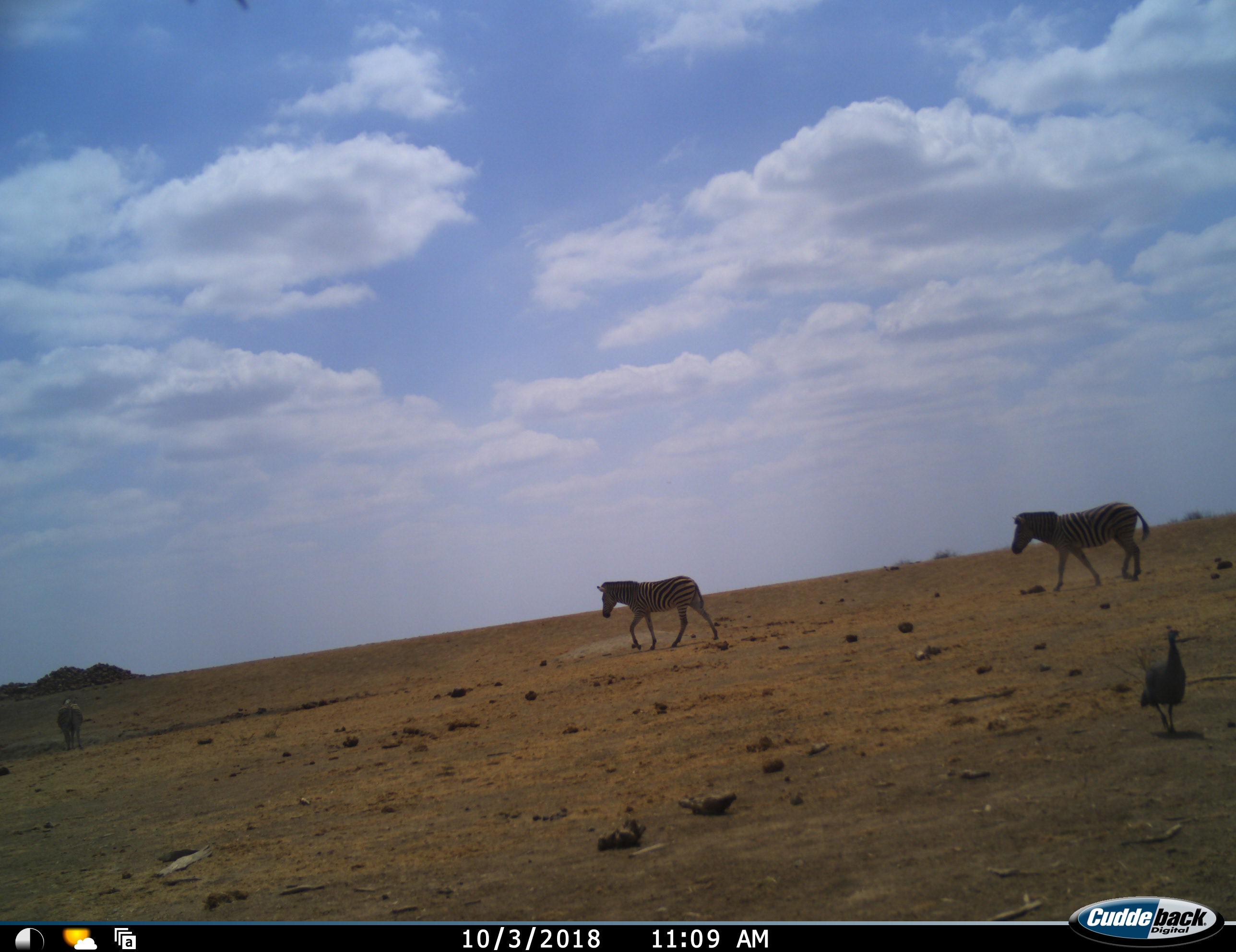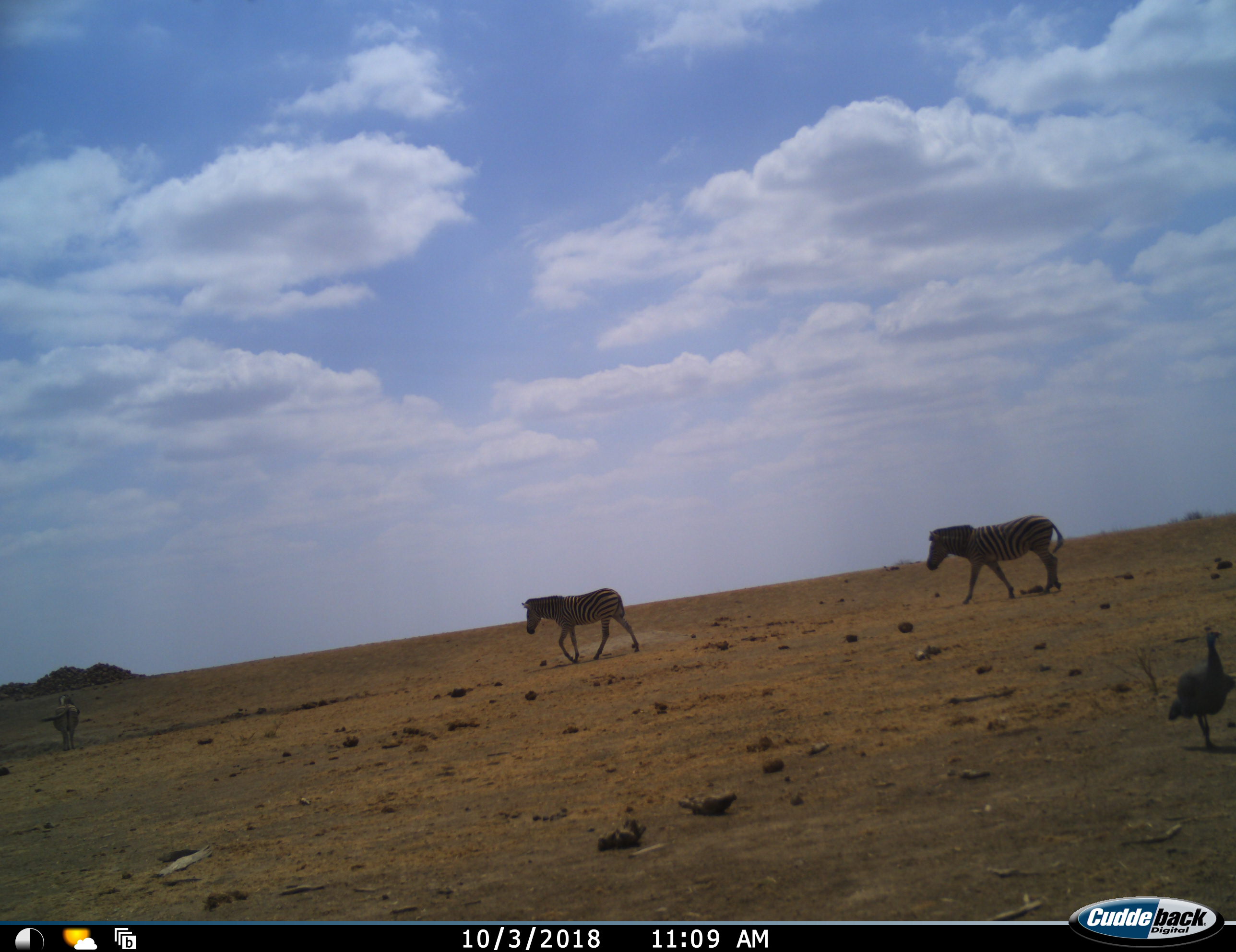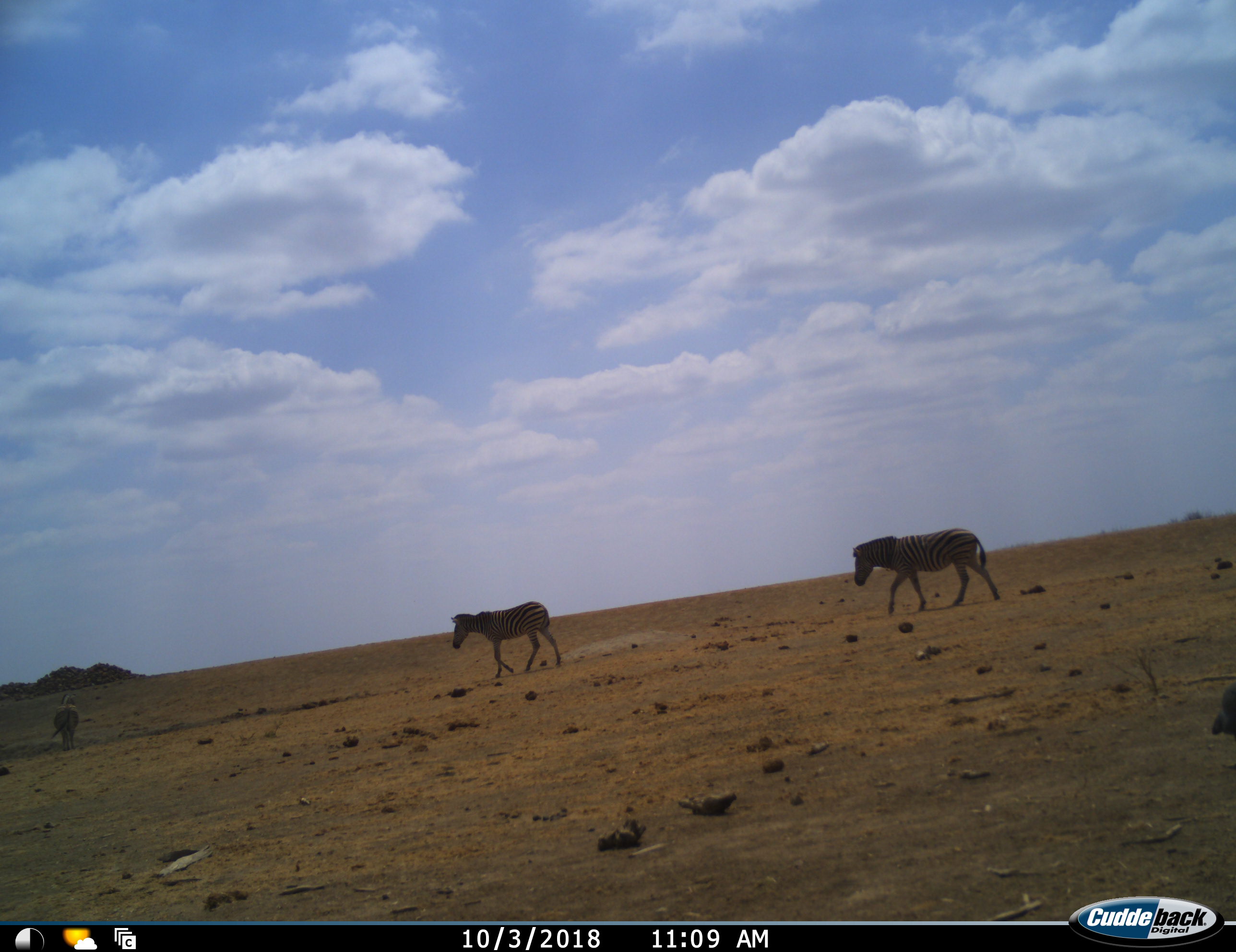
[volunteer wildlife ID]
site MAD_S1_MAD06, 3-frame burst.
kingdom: Animalia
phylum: Chordata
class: Aves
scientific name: Aves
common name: bird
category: birdother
Birdother (bird) (Aves), count 1. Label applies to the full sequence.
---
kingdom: Animalia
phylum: Chordata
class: Mammalia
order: Perissodactyla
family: Equidae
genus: Equus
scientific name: Equus quagga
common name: plains zebra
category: zebraplains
Zebraplains (plains zebra) (Equus quagga), count 3. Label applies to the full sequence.